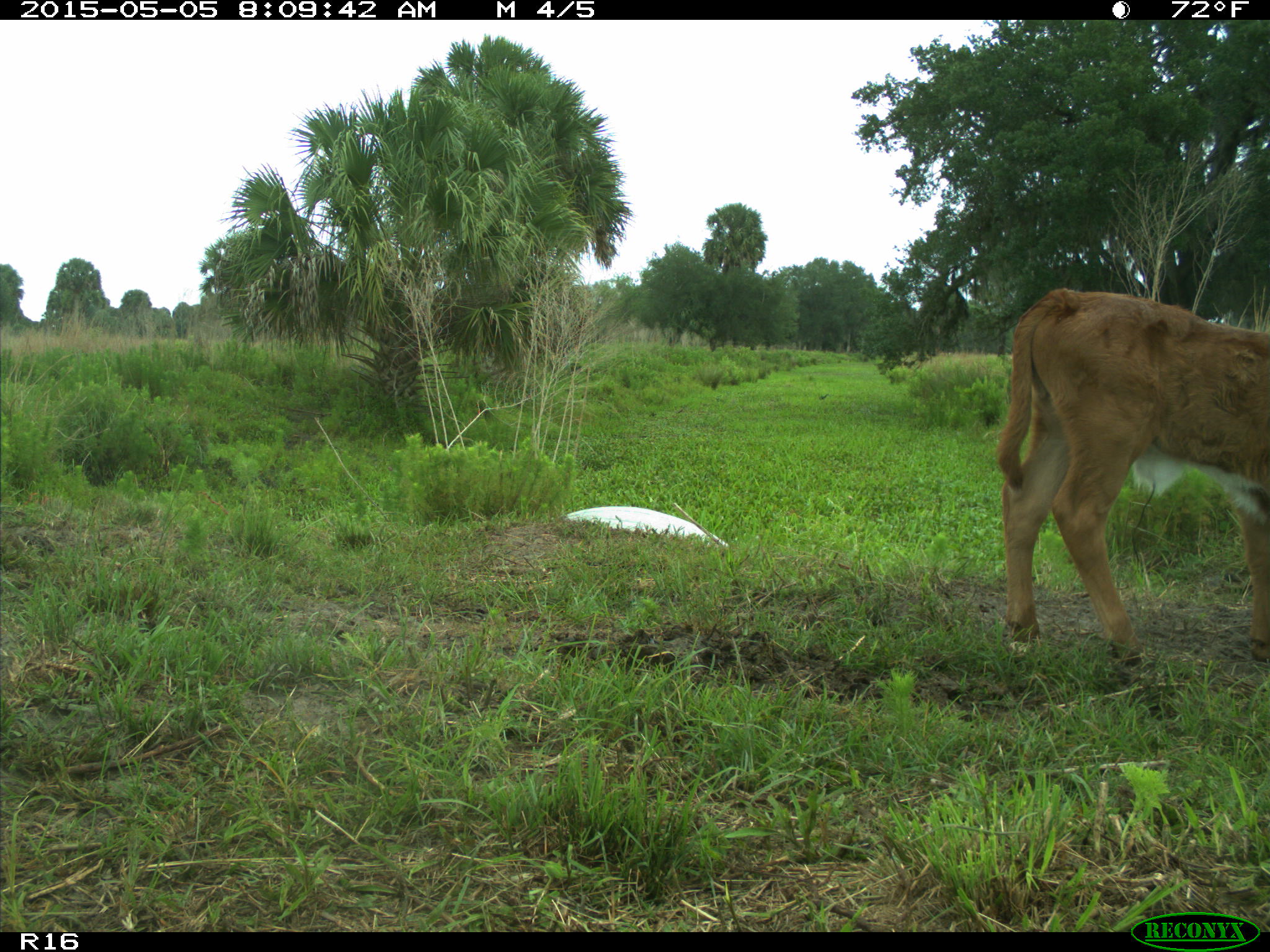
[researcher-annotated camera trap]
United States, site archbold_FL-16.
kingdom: Animalia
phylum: Chordata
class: Mammalia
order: Artiodactyla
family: Bovidae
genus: Bos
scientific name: Bos taurus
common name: domestic cow